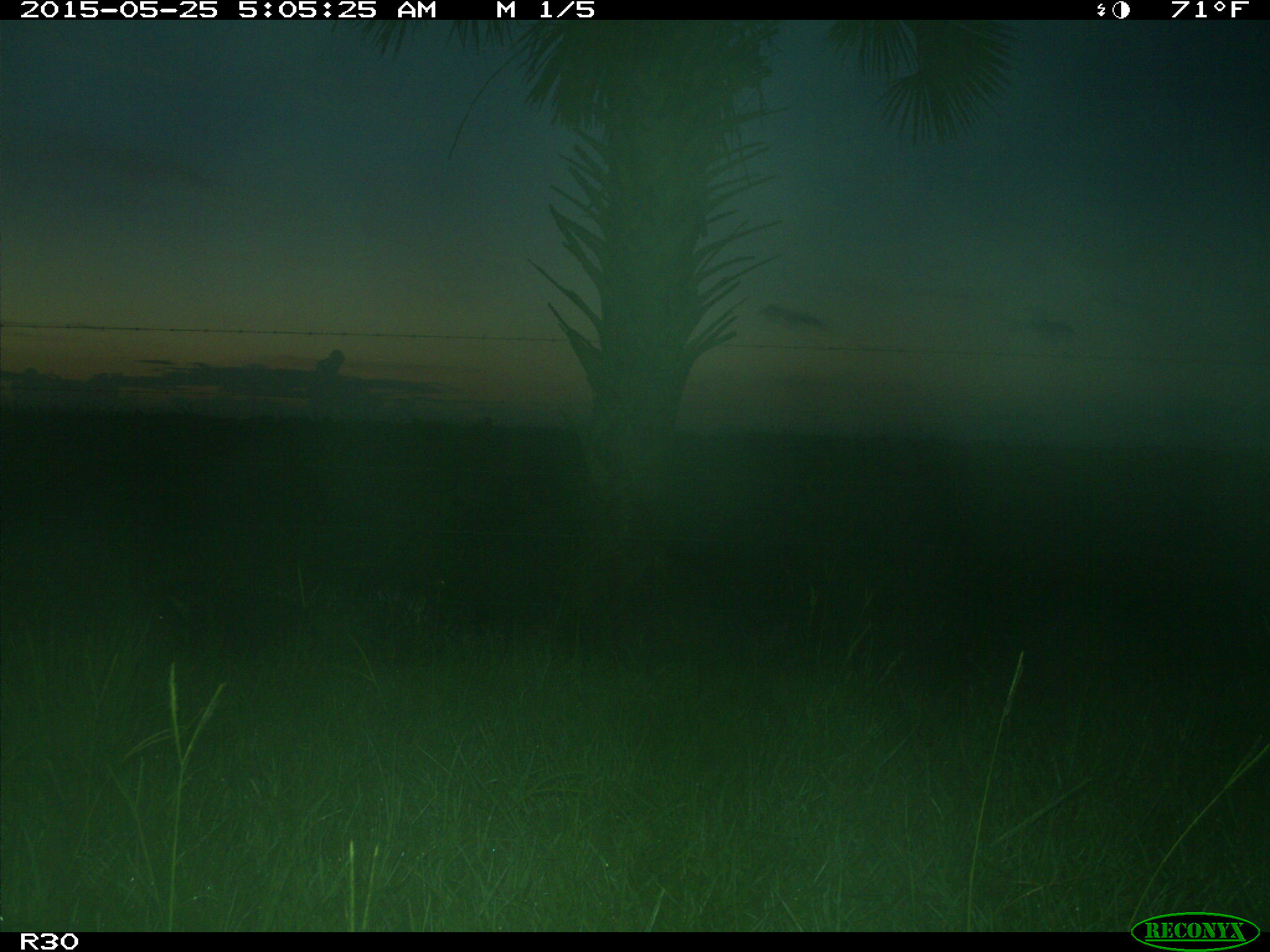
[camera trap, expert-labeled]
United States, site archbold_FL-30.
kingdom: Animalia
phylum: Chordata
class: Mammalia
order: Artiodactyla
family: Suidae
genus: Sus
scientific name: Sus scrofa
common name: wild boar